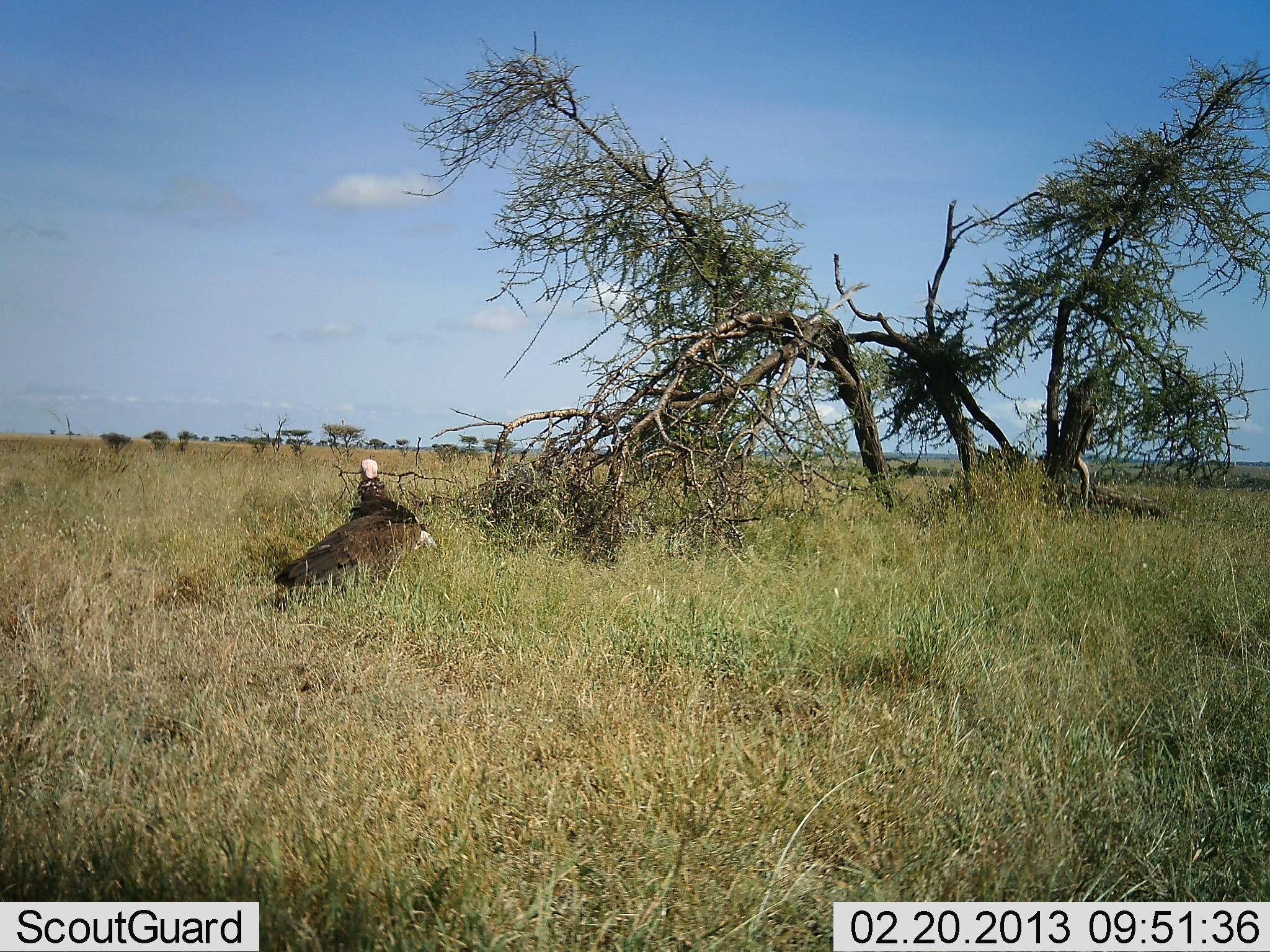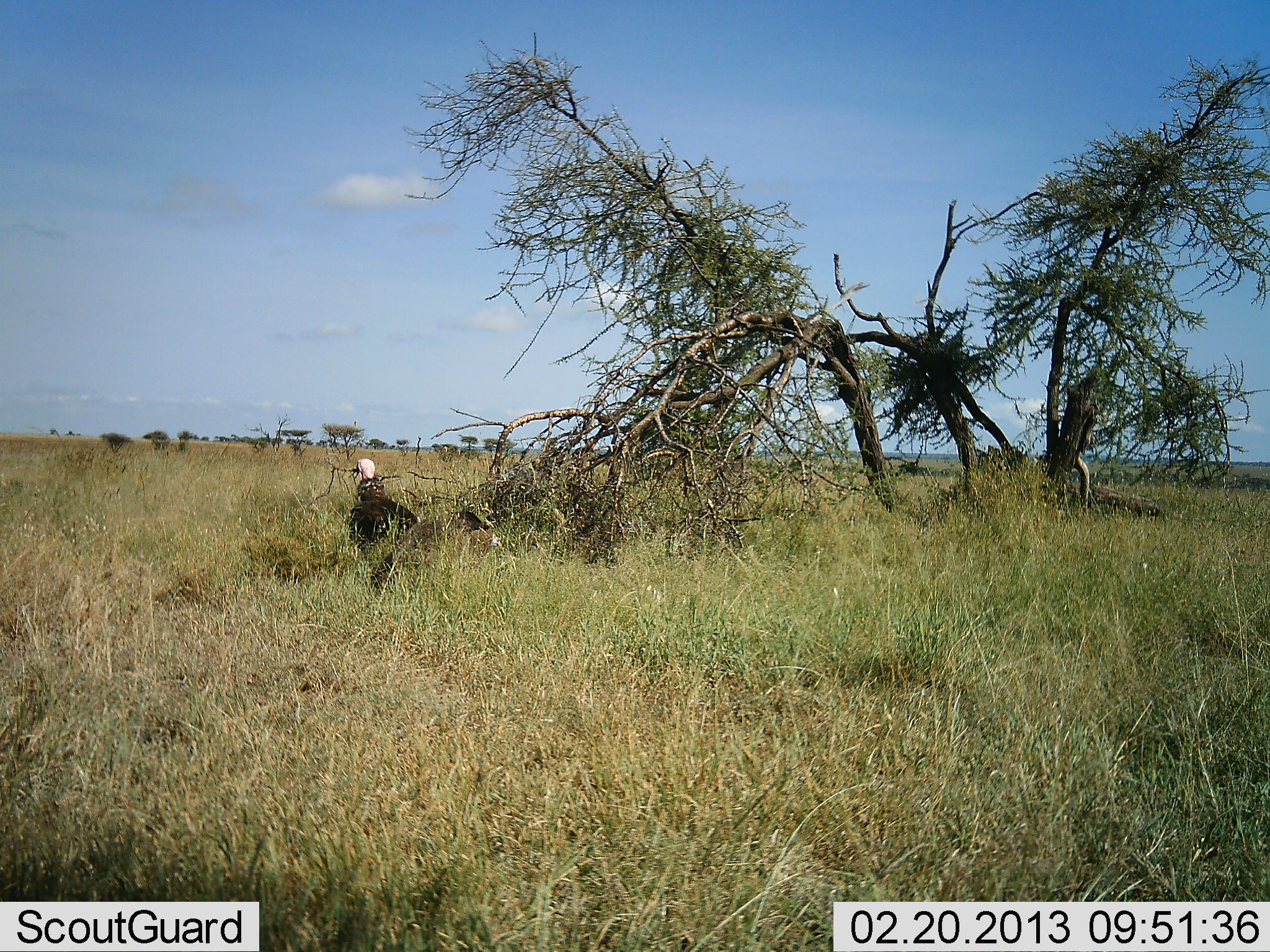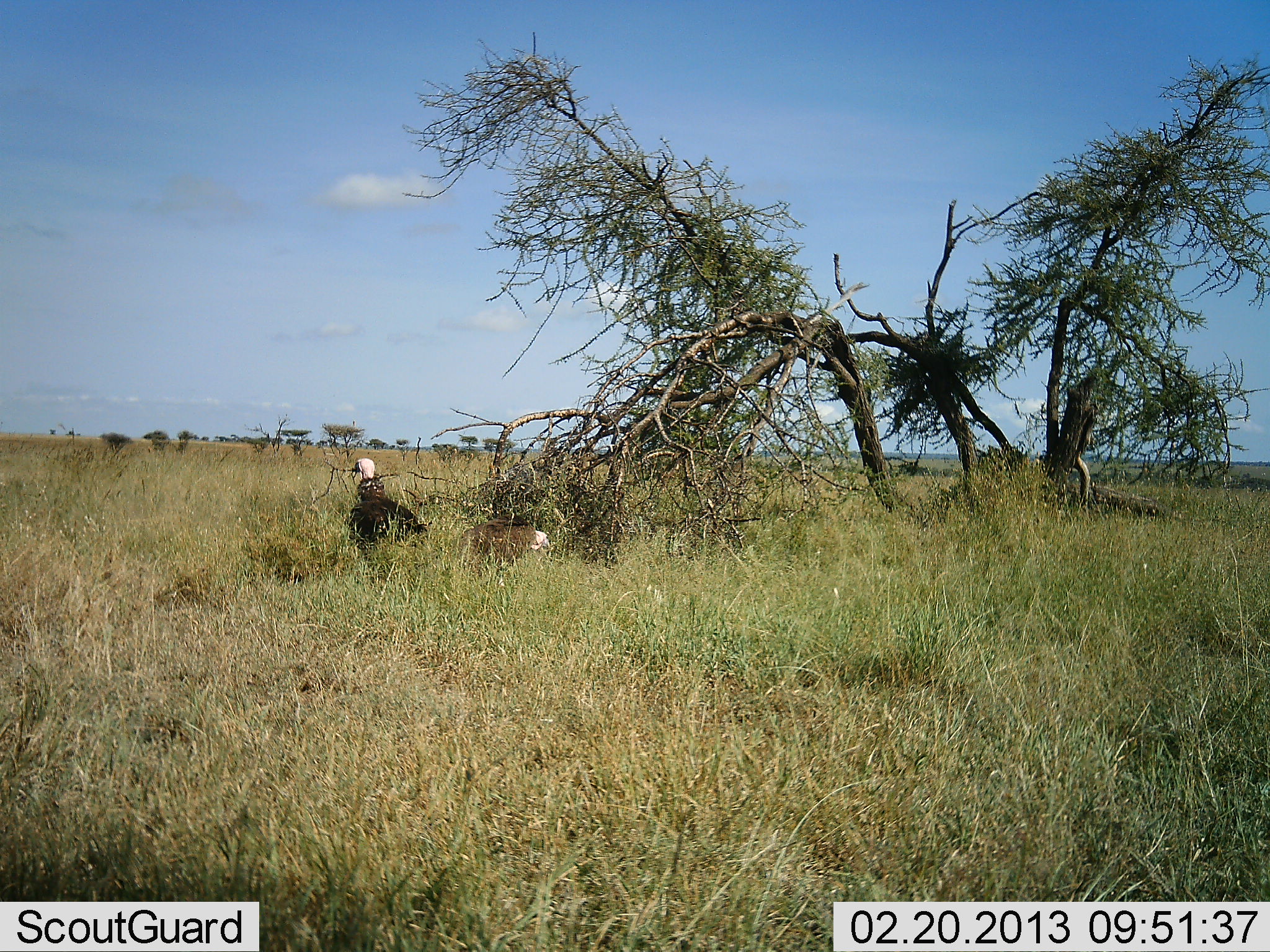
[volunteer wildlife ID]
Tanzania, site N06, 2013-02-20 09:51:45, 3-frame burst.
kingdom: Animalia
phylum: Chordata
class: Aves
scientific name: Aves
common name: bird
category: otherbird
Otherbird (bird) (Aves), count 1. Behavior (volunteer vote fractions): standing 82%, resting 18%, moving 0%, interacting 0%. Young present (vote fraction): 0%. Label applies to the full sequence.